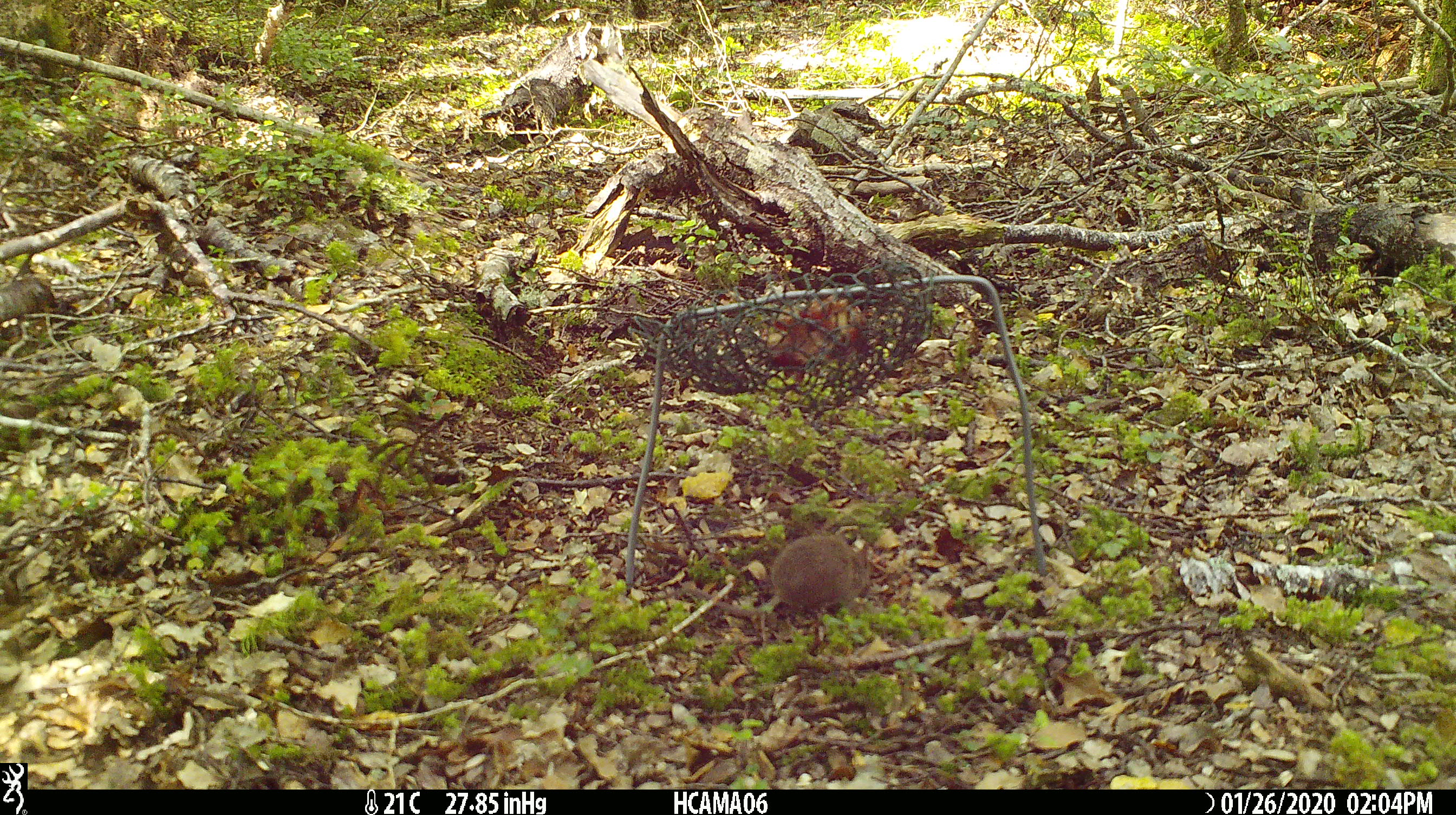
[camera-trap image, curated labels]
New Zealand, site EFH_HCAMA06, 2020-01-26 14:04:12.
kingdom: Animalia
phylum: Chordata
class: Mammalia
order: Rodentia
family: Muridae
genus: Mus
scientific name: Mus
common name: mouse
Mouse (Mus).